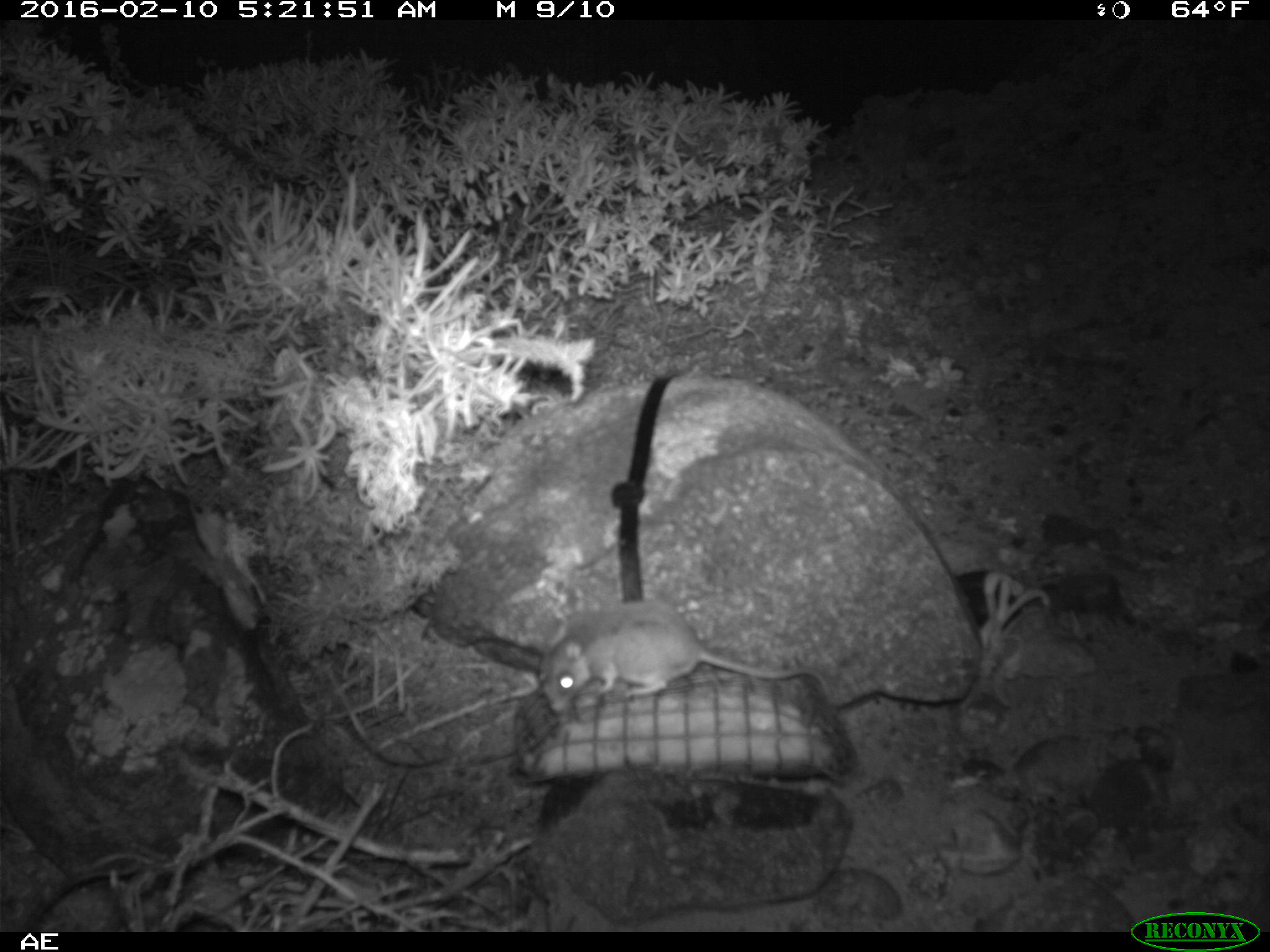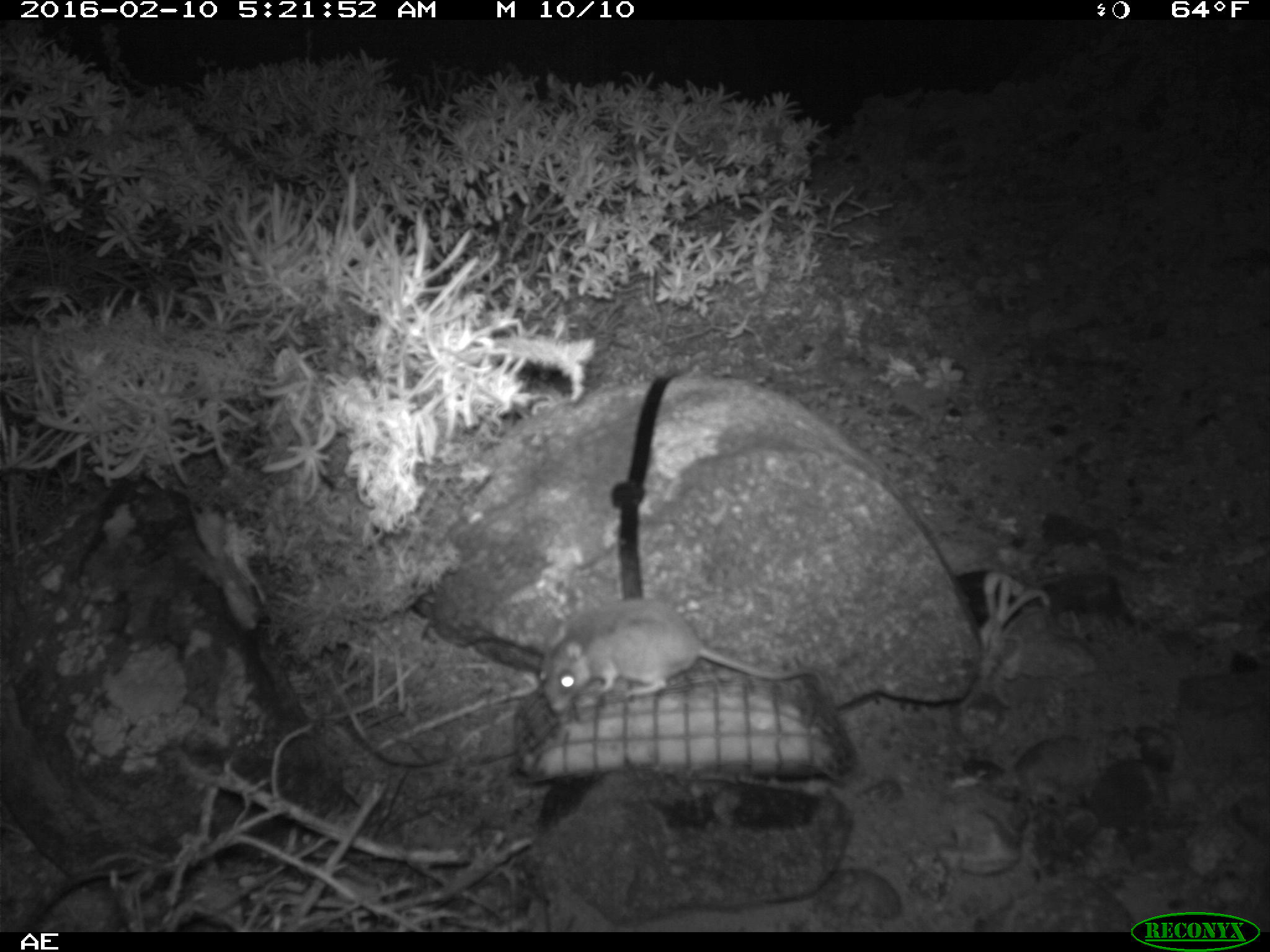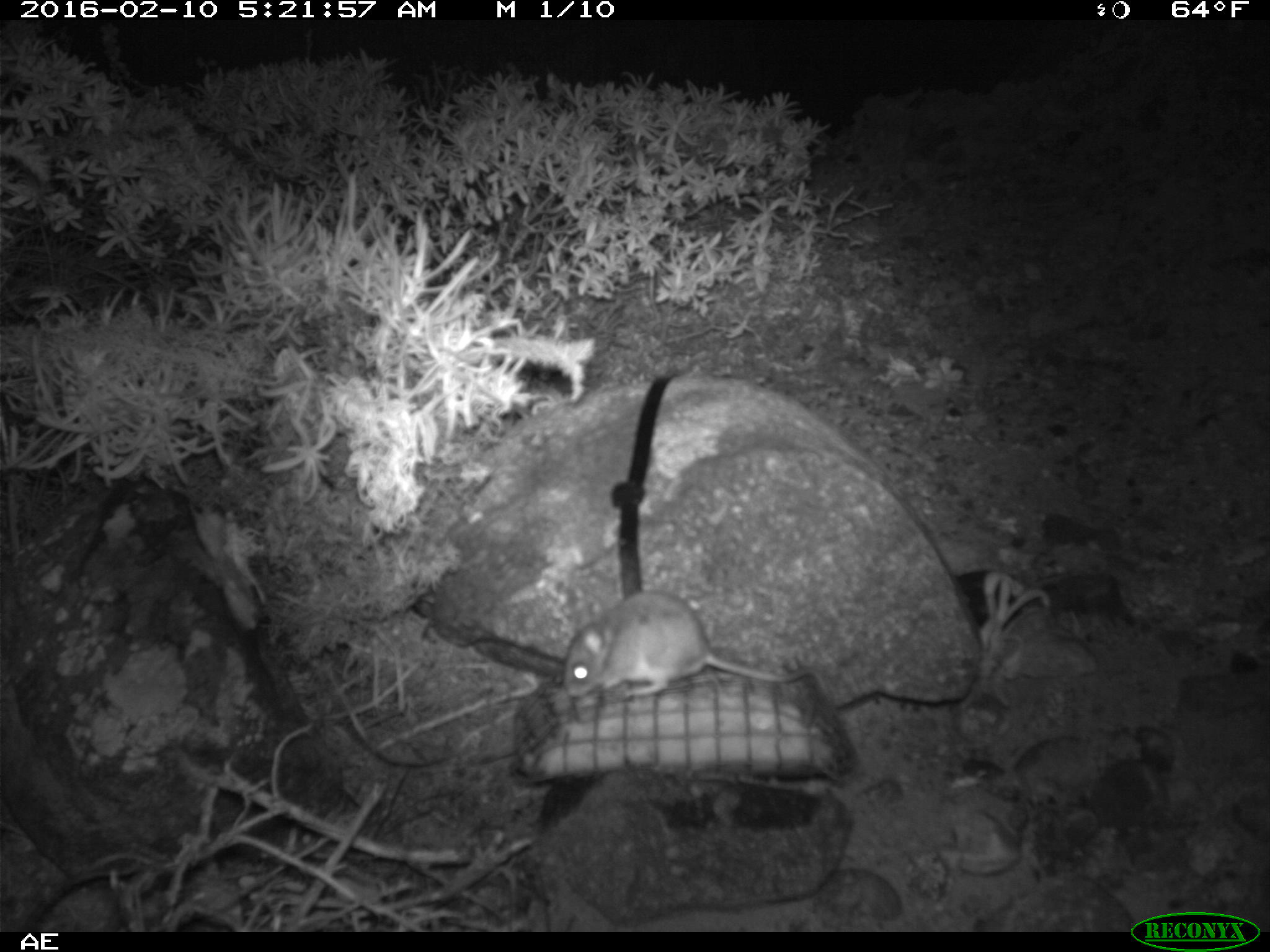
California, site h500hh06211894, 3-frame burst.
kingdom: Animalia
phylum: Chordata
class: Mammalia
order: Rodentia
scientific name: Rodentia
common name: rodent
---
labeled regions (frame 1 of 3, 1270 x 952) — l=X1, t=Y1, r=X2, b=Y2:
rodent: l=540, t=604, r=832, b=708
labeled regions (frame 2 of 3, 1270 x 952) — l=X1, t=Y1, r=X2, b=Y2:
rodent: l=540, t=598, r=828, b=714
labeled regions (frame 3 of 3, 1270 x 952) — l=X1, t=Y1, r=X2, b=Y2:
rodent: l=563, t=590, r=832, b=699